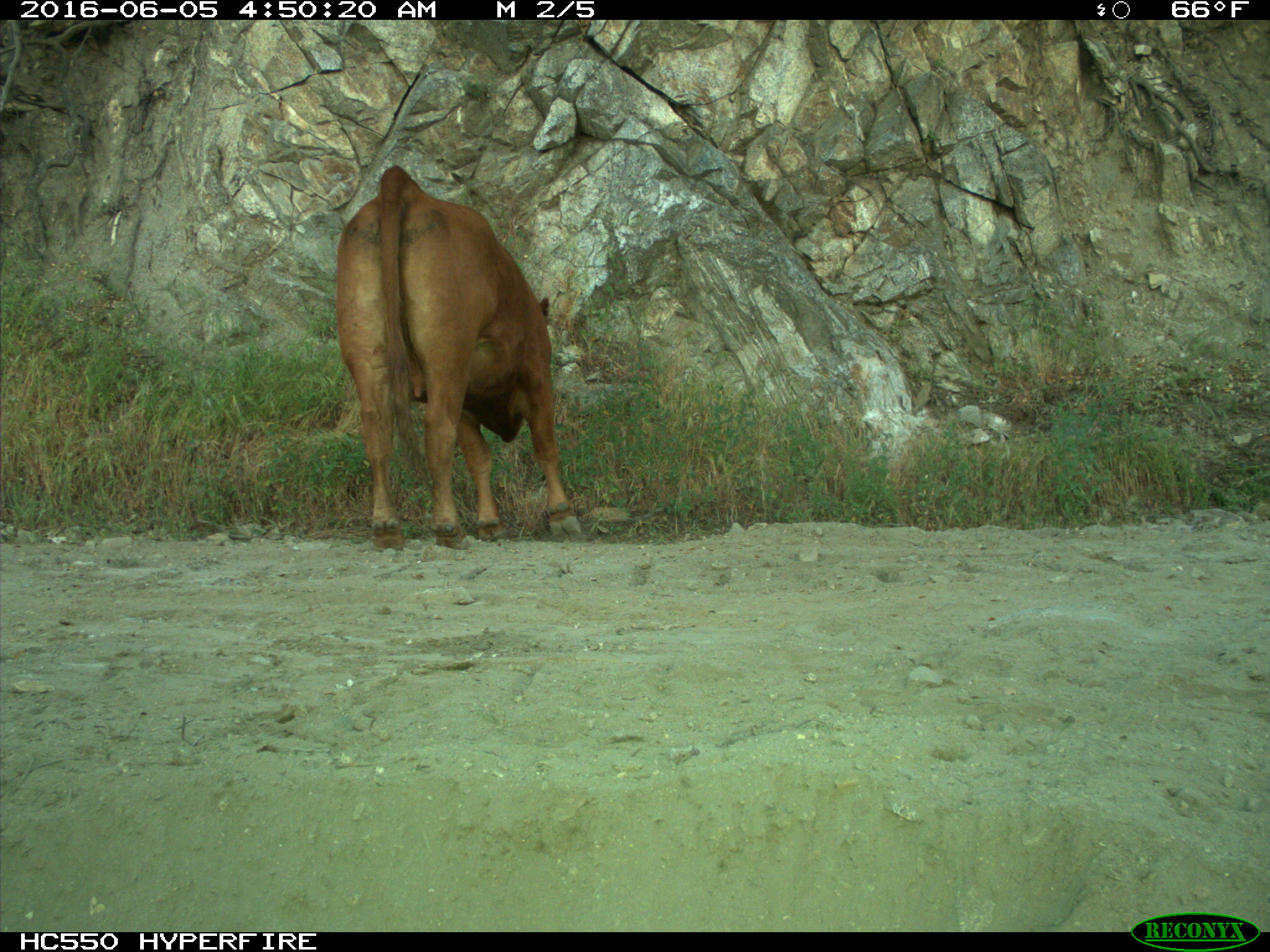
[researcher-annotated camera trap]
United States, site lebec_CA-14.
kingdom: Animalia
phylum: Chordata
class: Mammalia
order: Artiodactyla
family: Bovidae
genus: Bos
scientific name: Bos taurus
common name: domestic cow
Bos taurus (domestic cow).